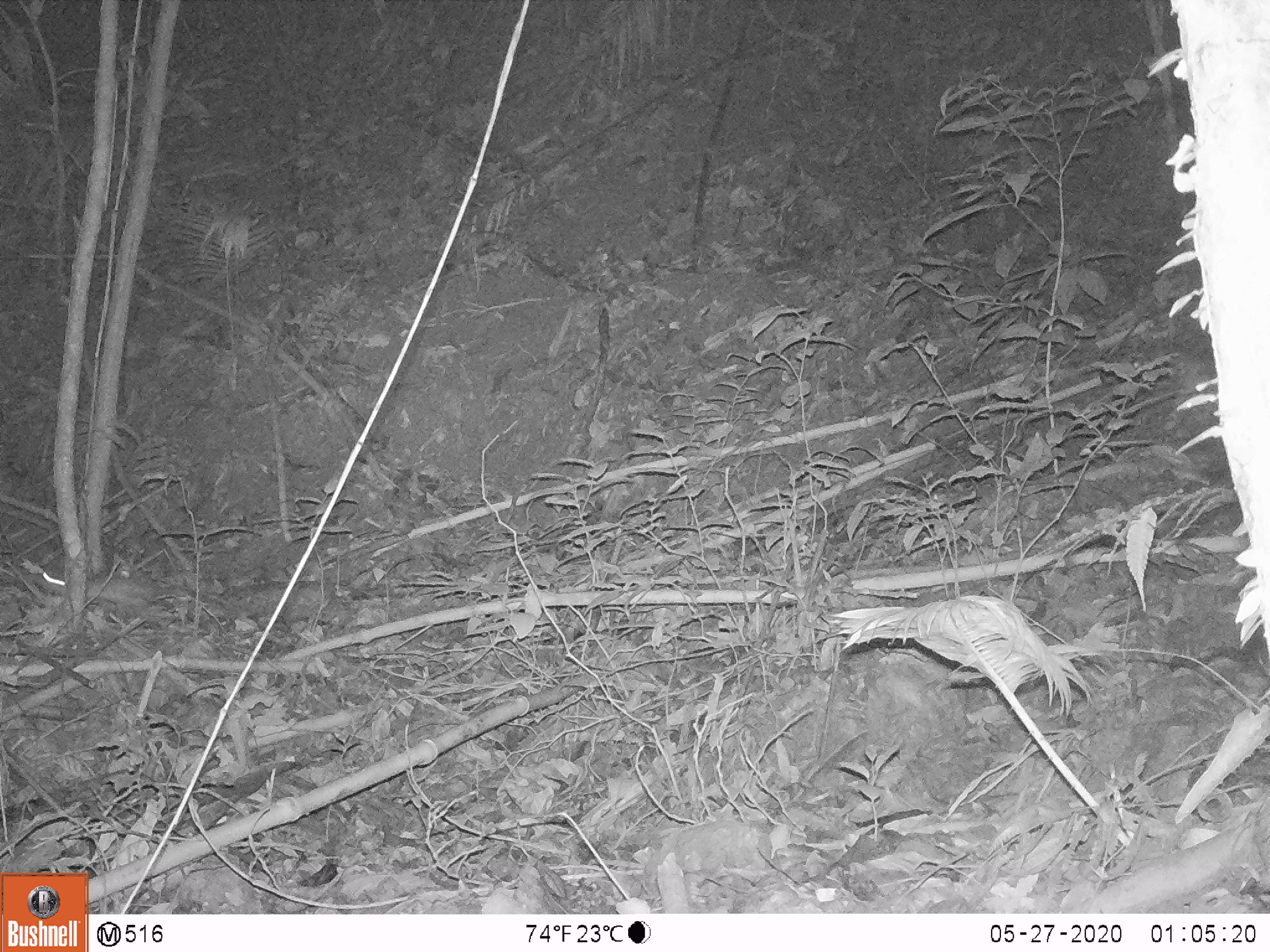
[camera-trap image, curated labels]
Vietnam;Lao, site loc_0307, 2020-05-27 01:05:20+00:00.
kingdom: Animalia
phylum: Chordata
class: Mammalia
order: Rodentia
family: Muridae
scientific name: Muridae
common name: old-world mice and rats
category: unidentified murid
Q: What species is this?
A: Unidentified murid (old-world mice and rats) (Muridae).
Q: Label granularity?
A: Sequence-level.